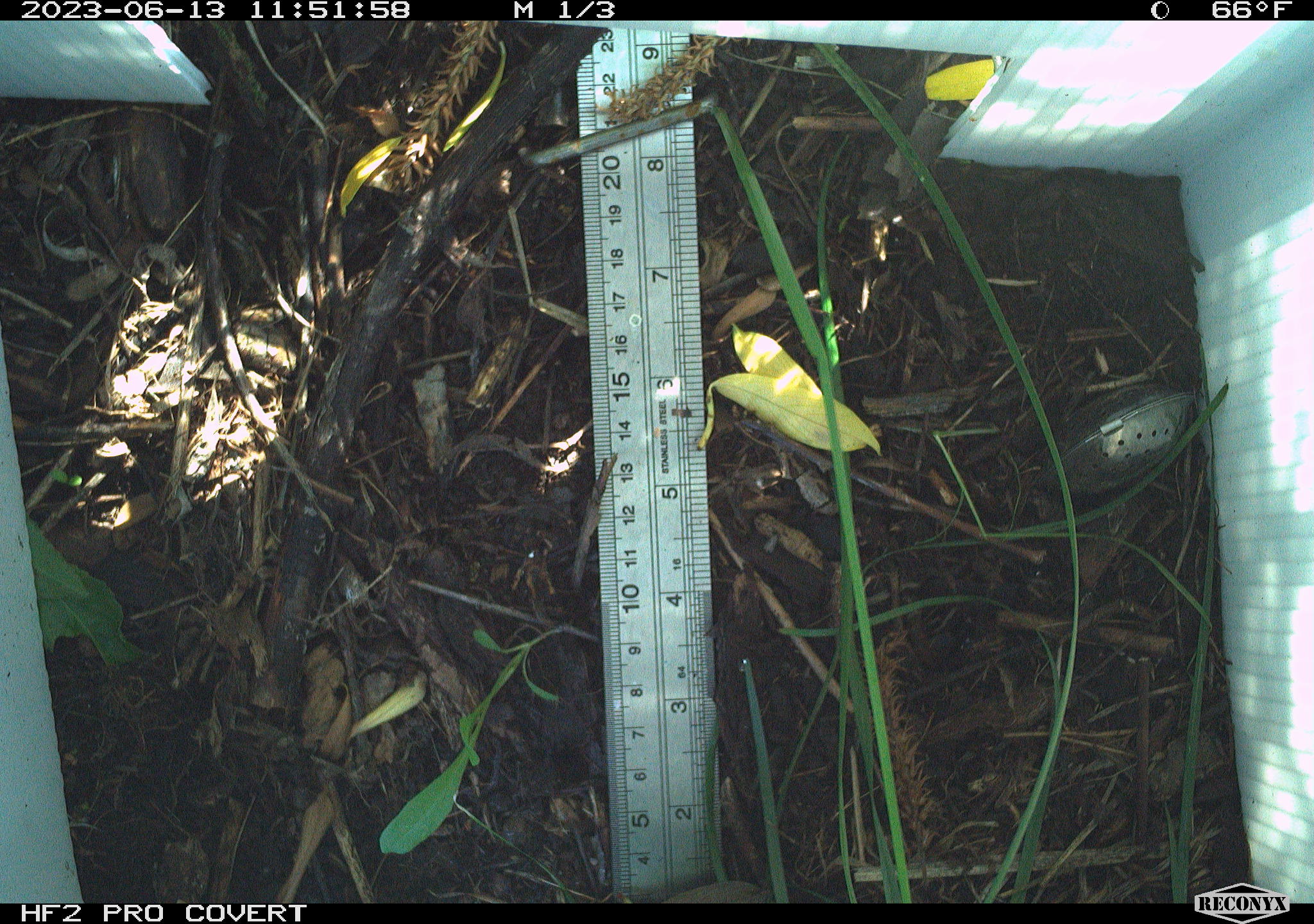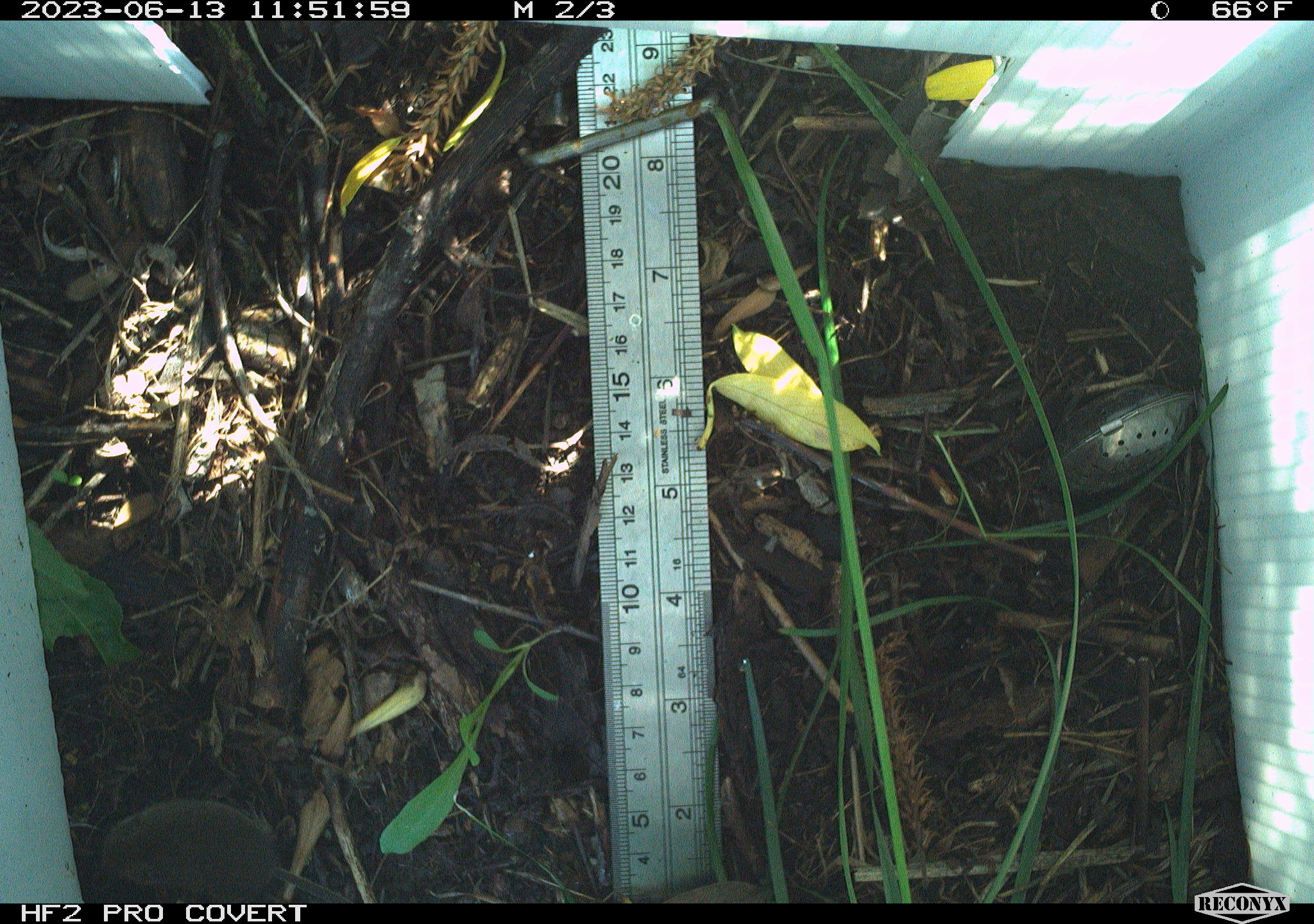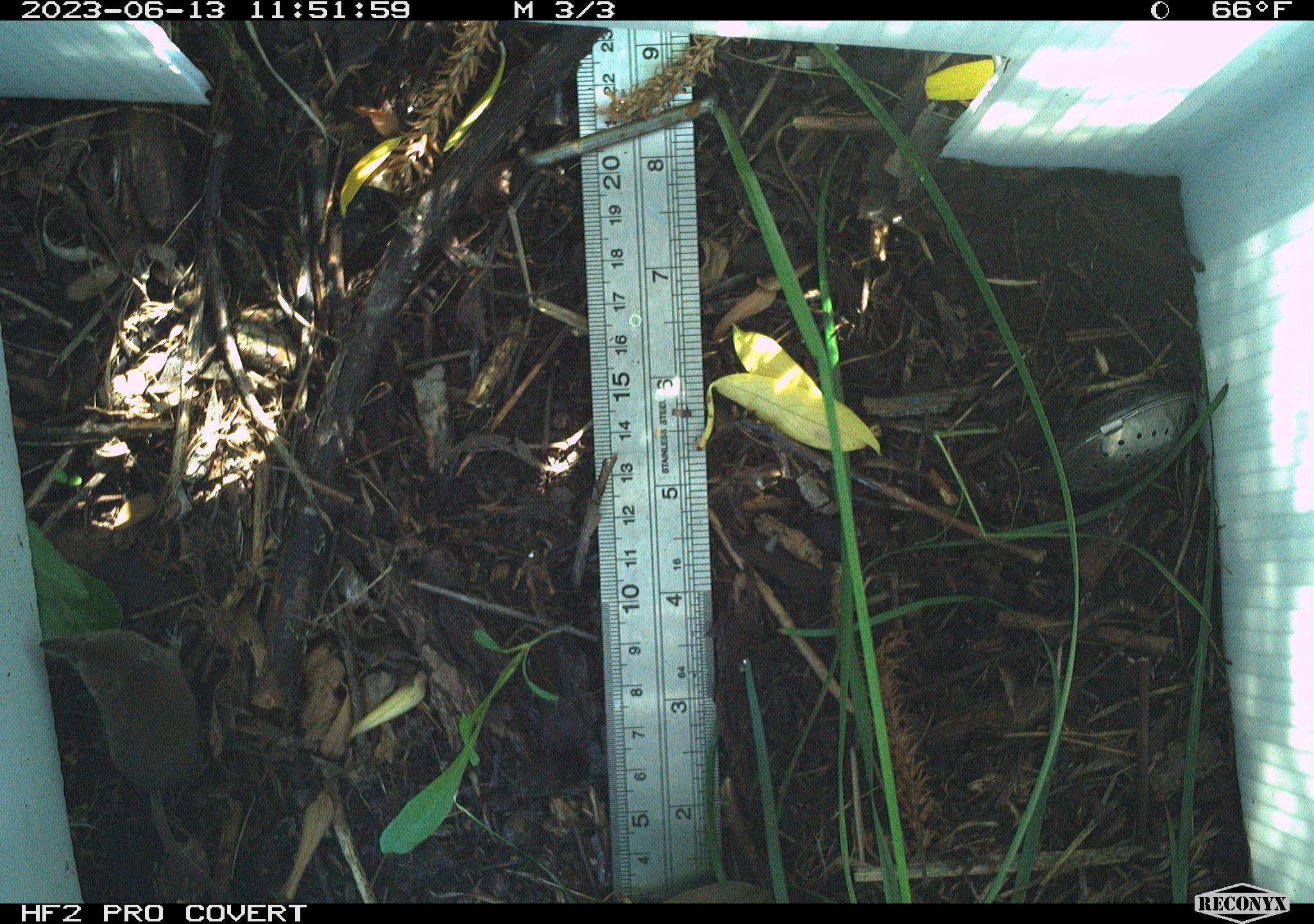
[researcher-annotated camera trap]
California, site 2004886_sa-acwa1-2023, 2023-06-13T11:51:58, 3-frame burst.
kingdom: Animalia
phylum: Chordata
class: Mammalia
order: Eulipotyphla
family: Soricidae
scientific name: Soricidae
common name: shrews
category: soricidae family